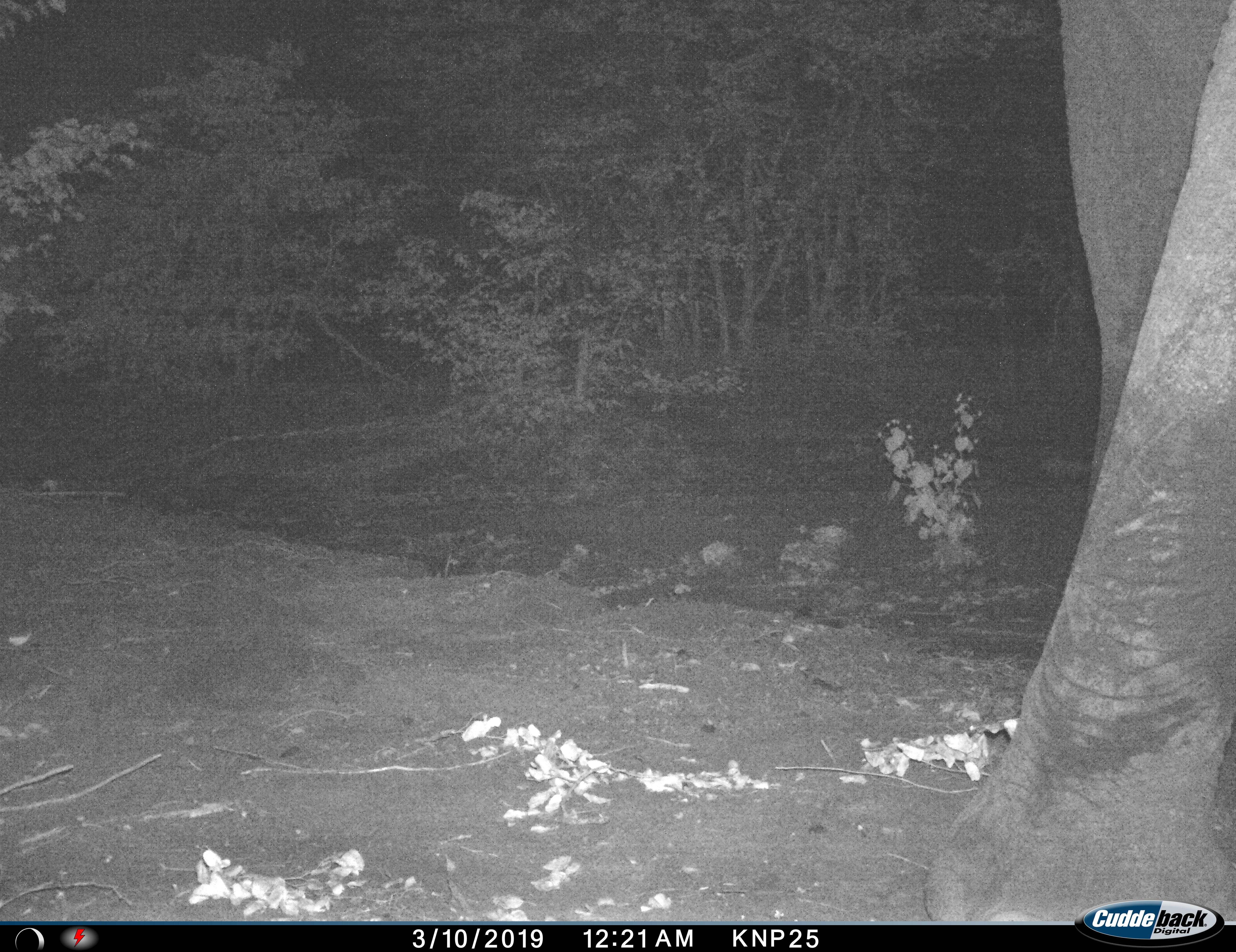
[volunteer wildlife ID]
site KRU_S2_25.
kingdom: Animalia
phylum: Chordata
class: Mammalia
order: Proboscidea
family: Elephantidae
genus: Loxodonta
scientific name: Loxodonta africana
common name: african bush elephant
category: elephant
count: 1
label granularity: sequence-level